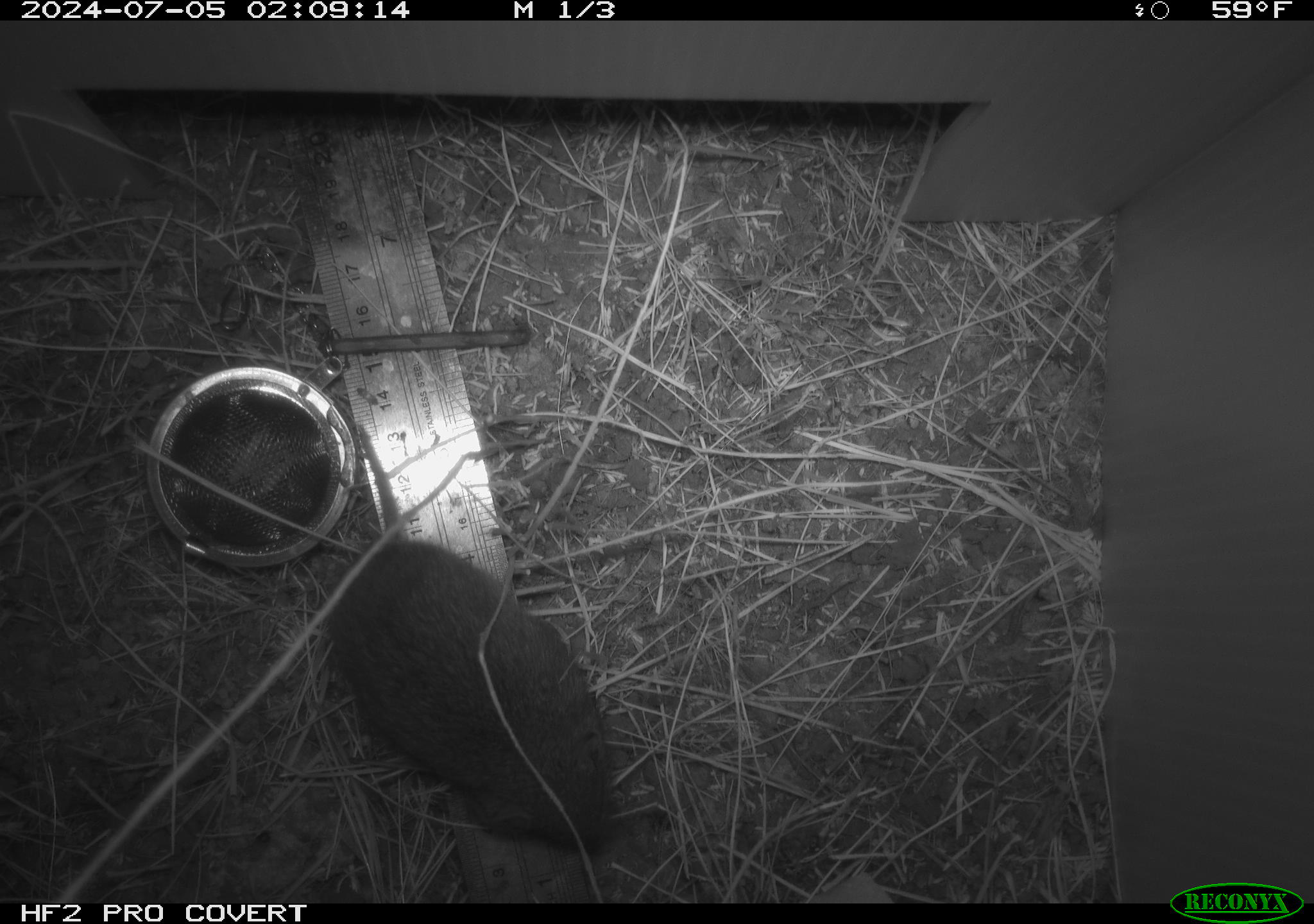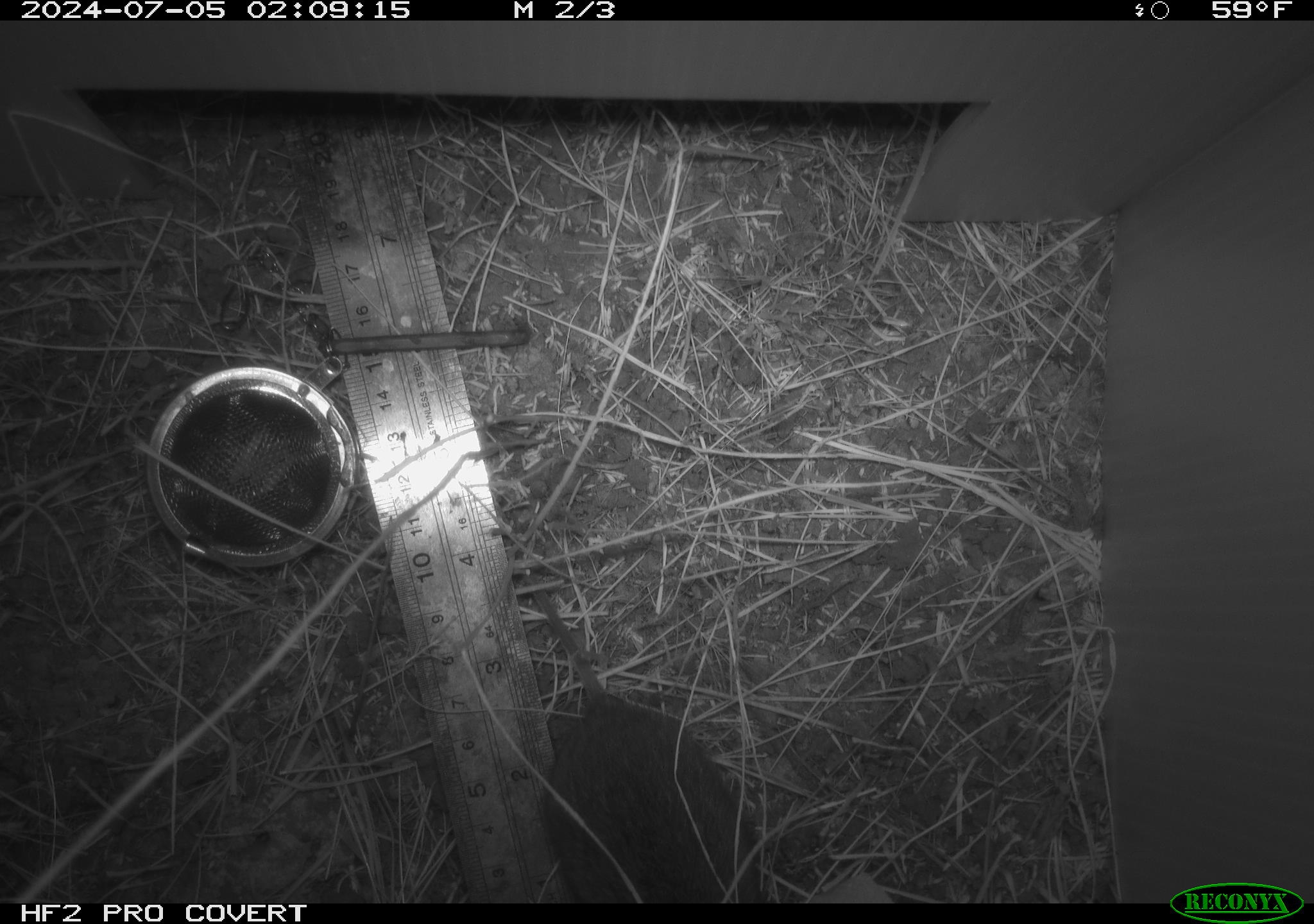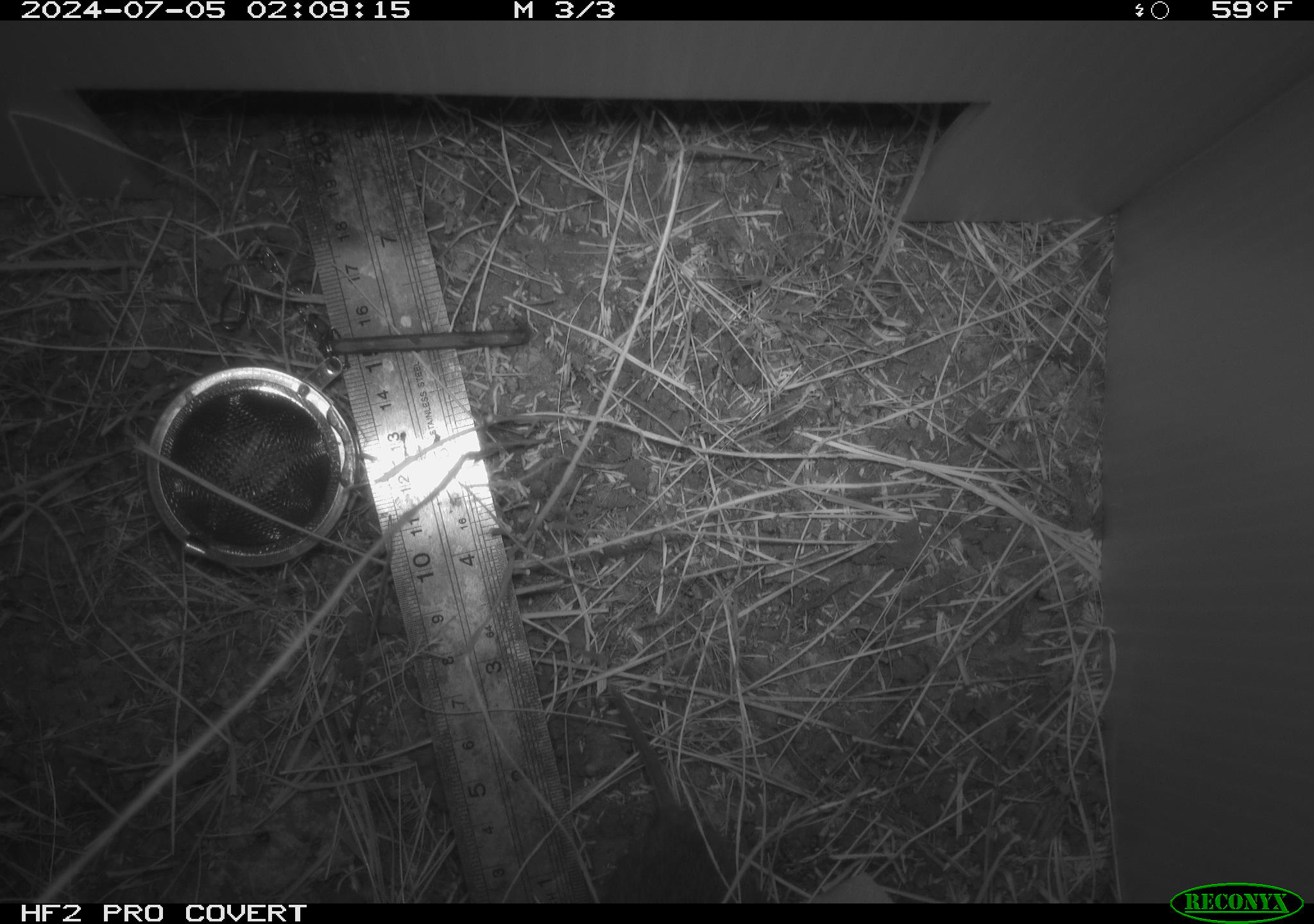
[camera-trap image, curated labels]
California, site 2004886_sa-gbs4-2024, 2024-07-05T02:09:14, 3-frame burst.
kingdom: Animalia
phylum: Chordata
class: Mammalia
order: Rodentia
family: Cricetidae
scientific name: Arvicolinae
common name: voles, lemmings, and muskrats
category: arvicolinae subfamily